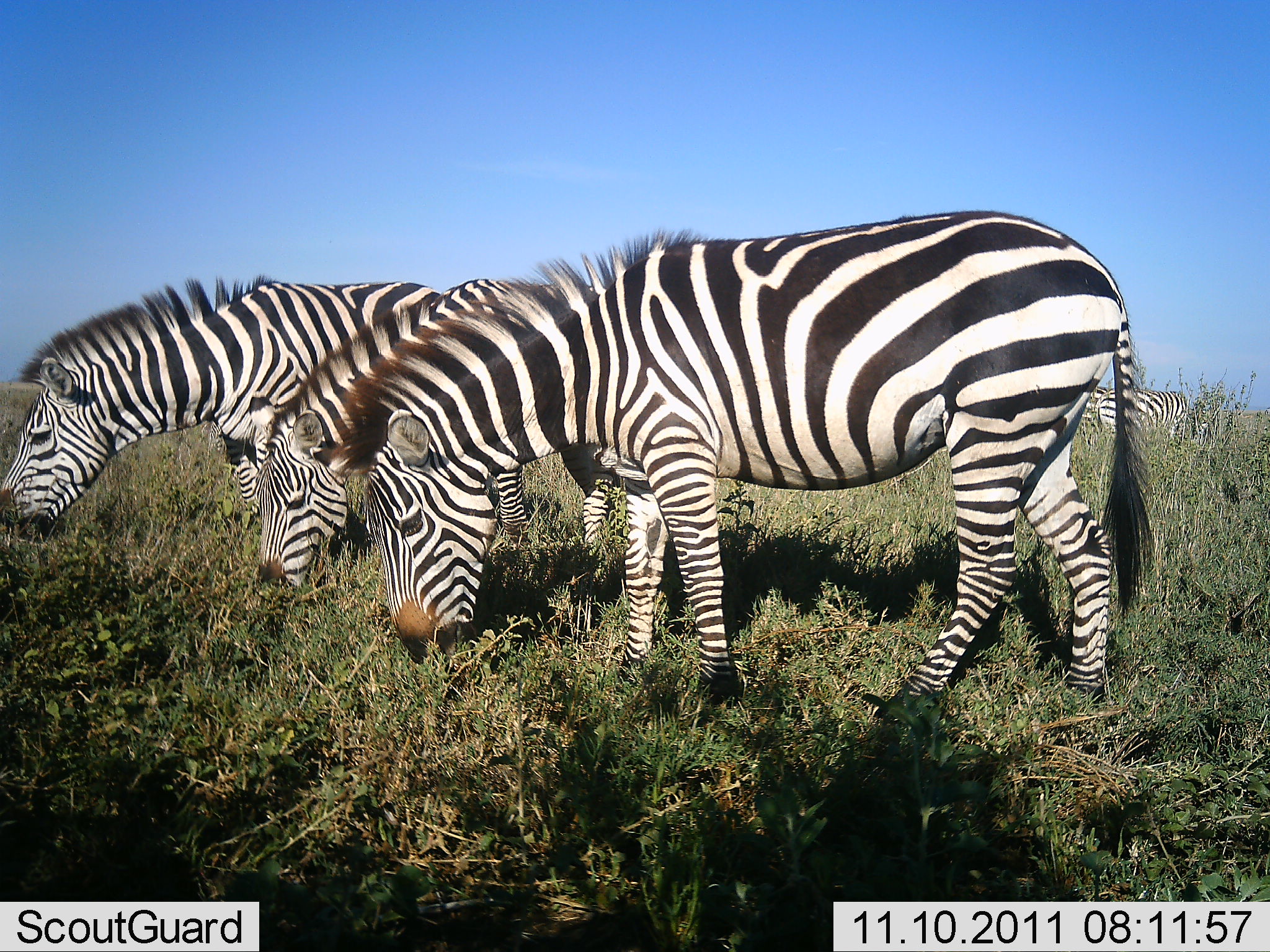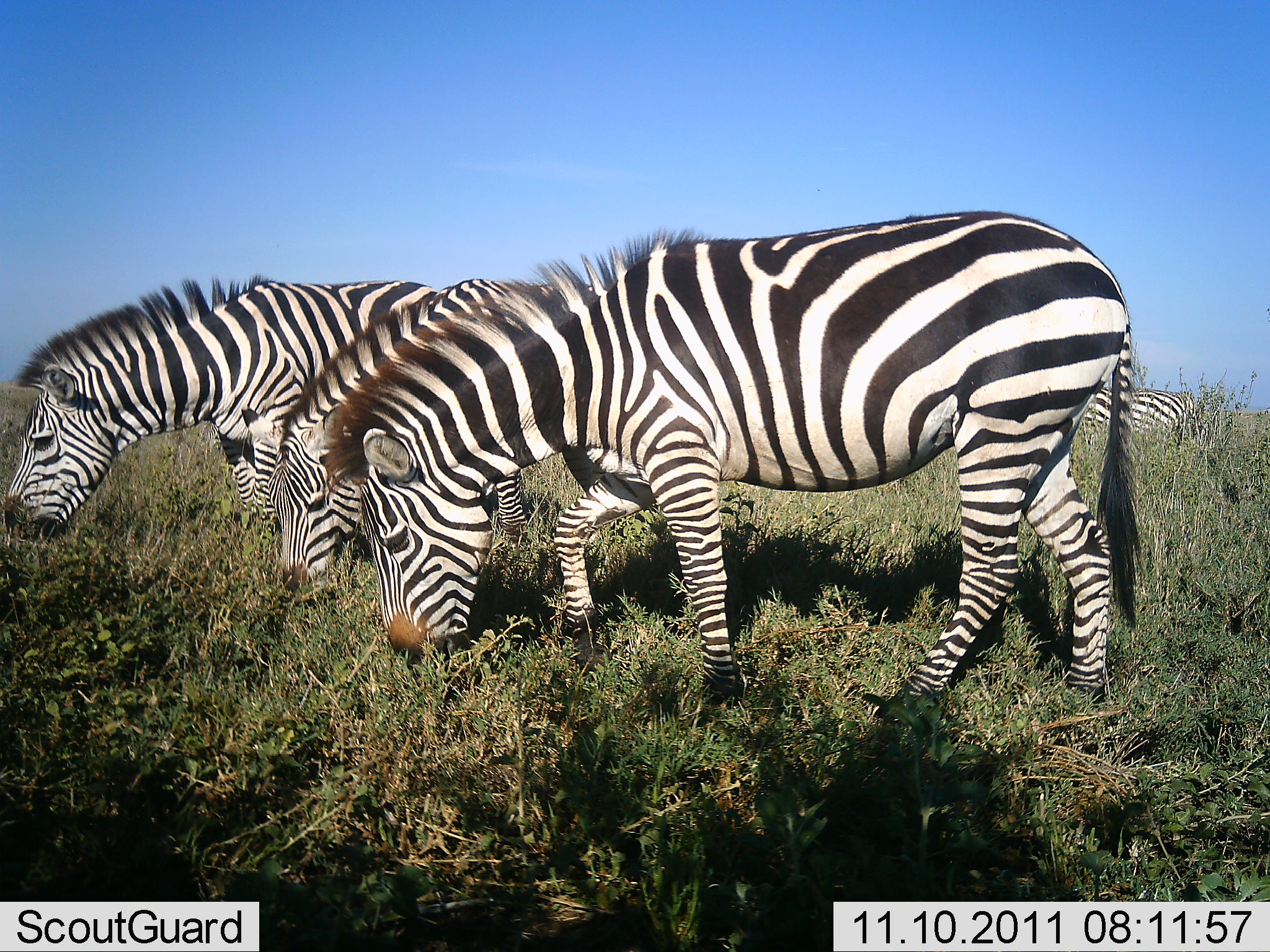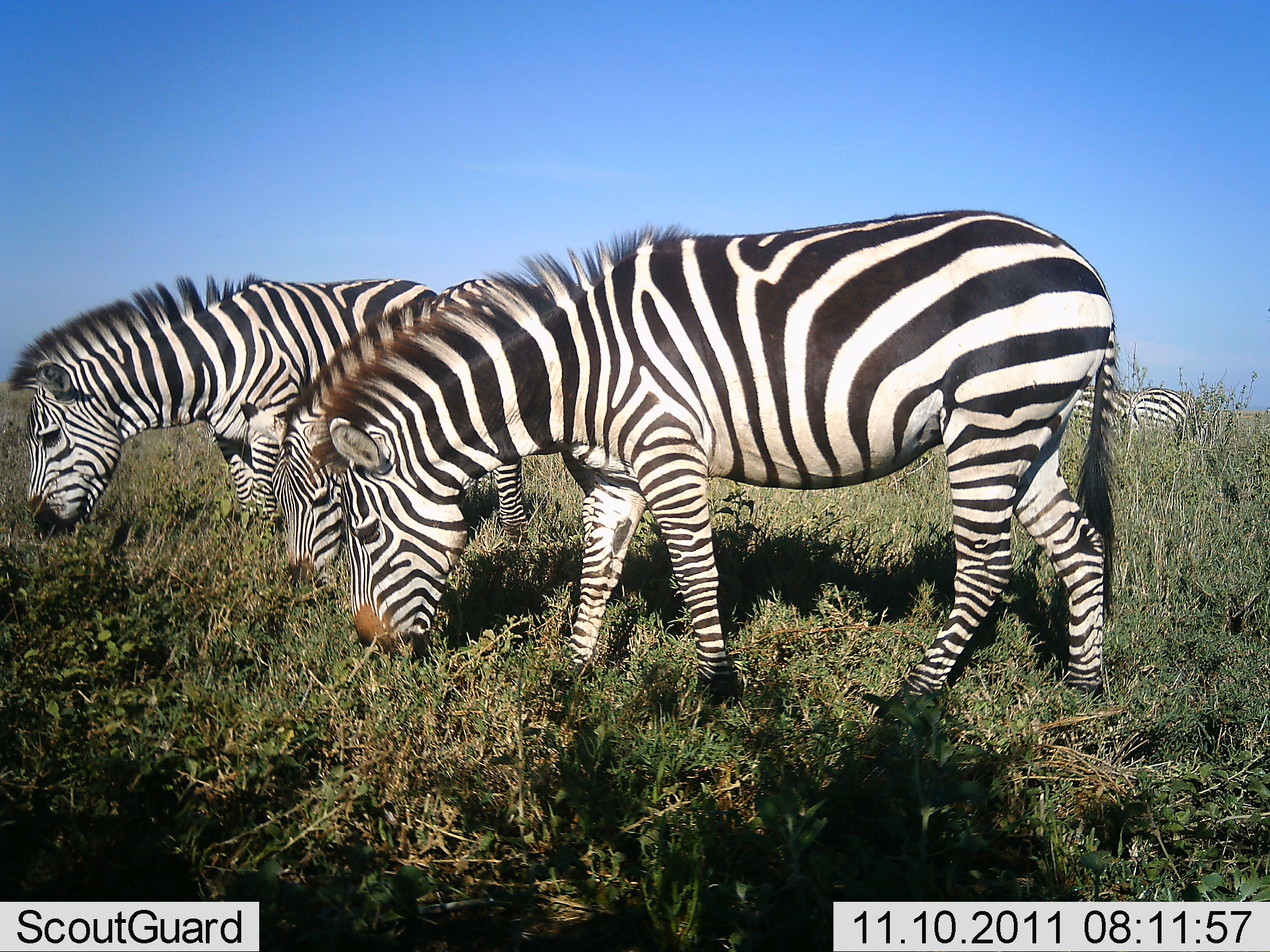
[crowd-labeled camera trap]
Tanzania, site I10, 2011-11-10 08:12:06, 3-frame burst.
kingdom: Animalia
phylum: Chordata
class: Mammalia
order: Perissodactyla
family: Equidae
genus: Equus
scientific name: Equus quagga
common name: plains zebra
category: zebra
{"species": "zebra (plains zebra) (Equus quagga)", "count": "3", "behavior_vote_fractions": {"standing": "11%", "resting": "0%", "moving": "0%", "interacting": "0%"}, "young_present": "0%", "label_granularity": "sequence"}